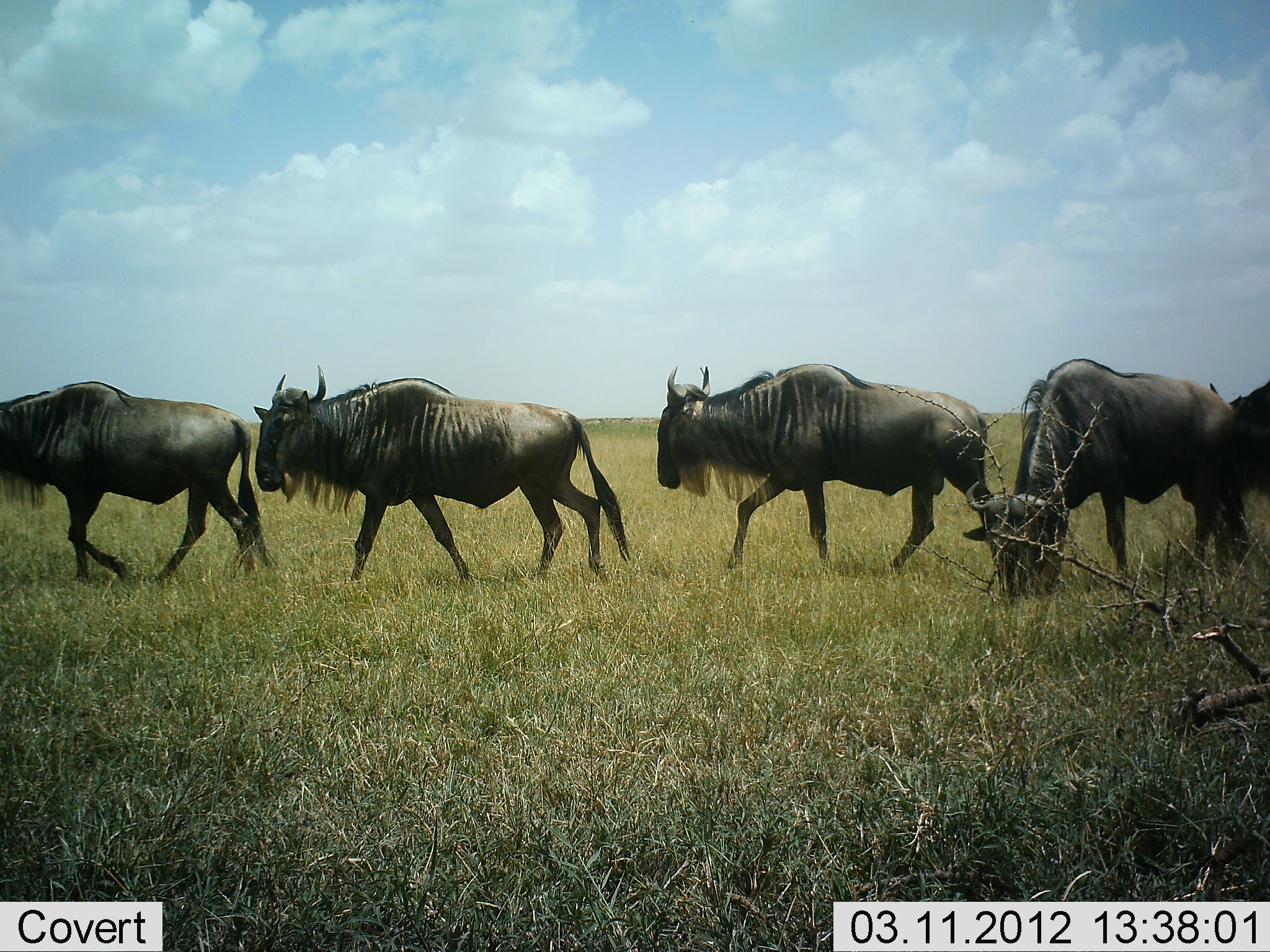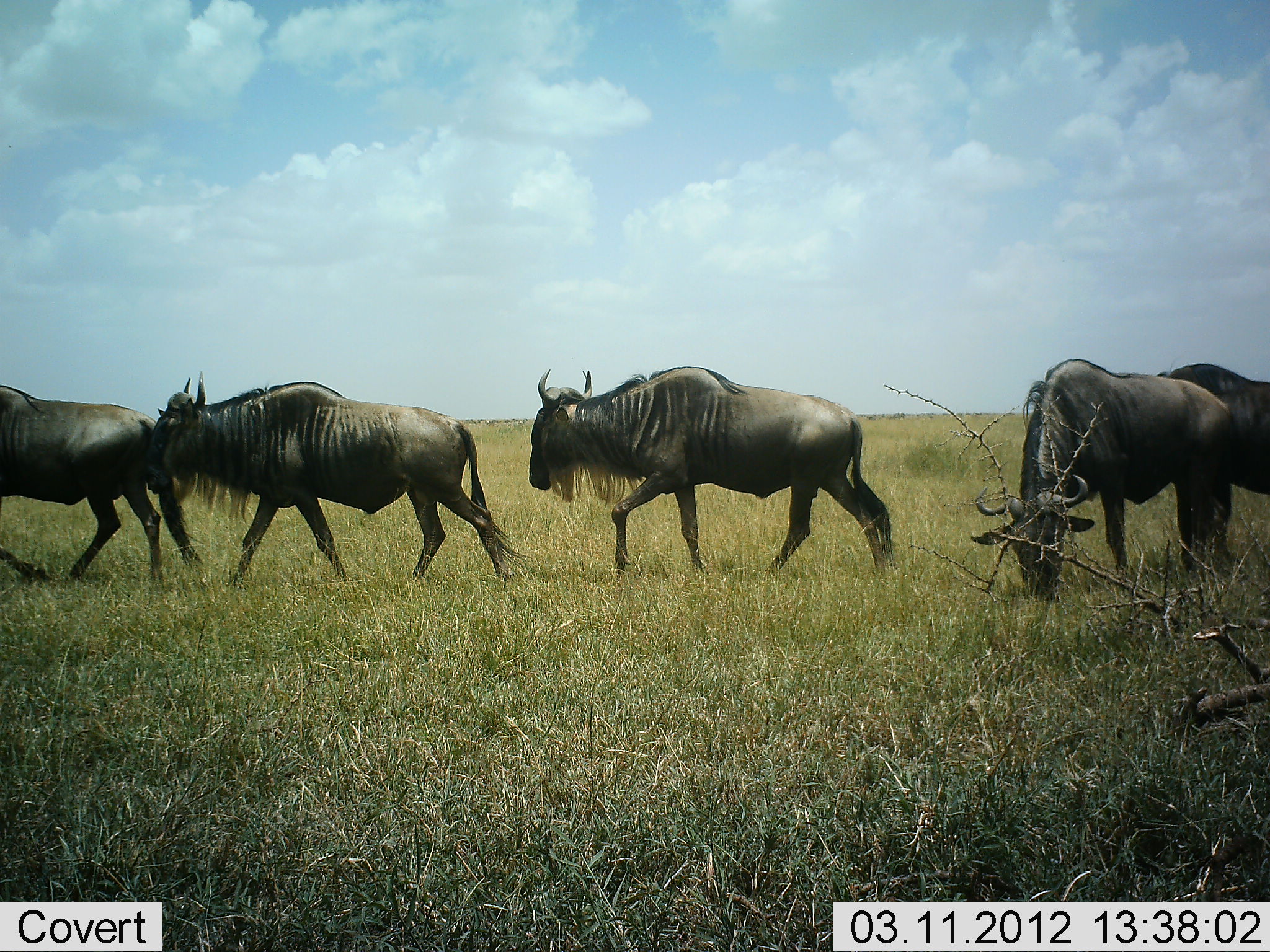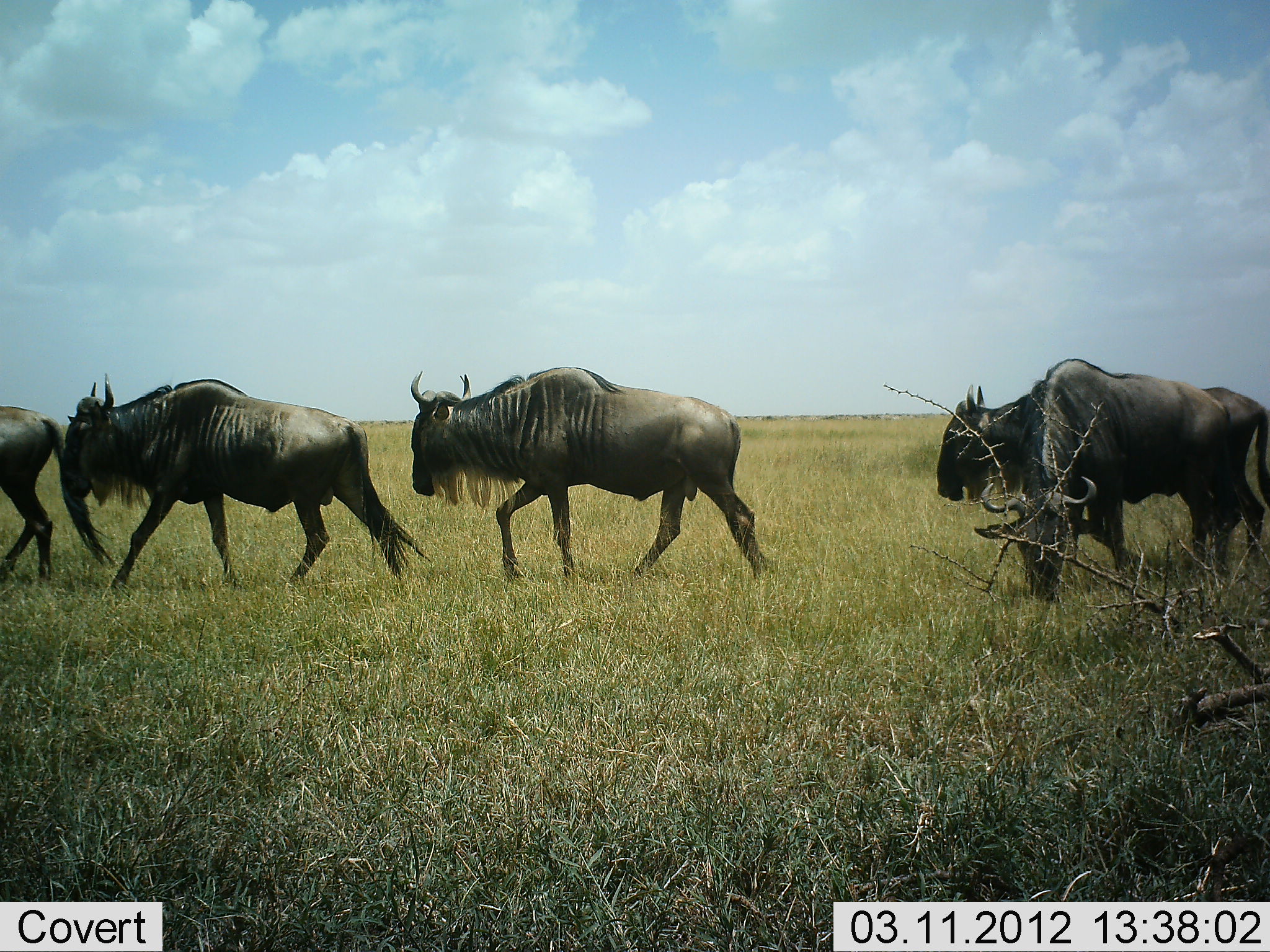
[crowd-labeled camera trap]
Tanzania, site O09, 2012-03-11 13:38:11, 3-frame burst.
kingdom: Animalia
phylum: Chordata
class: Mammalia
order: Artiodactyla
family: Bovidae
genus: Connochaetes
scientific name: Connochaetes taurinus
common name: blue wildebeest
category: wildebeest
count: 5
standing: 11%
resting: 0%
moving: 100%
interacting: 0%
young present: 0%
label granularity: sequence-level